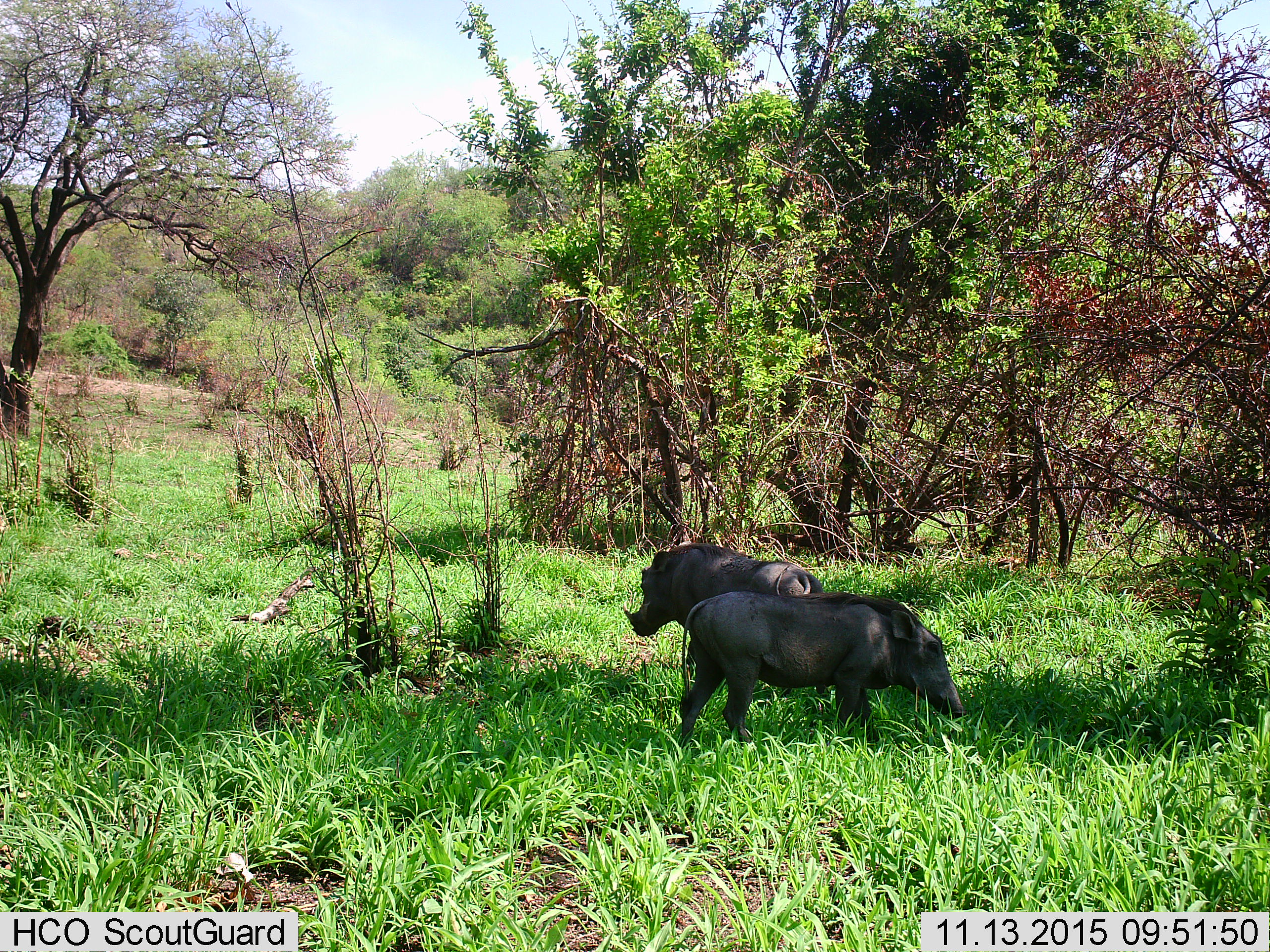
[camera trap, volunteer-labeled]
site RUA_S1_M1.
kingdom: Animalia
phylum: Chordata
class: Mammalia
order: Artiodactyla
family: Suidae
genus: Phacochoerus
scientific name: Phacochoerus africanus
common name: warthog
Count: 2.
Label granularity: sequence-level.